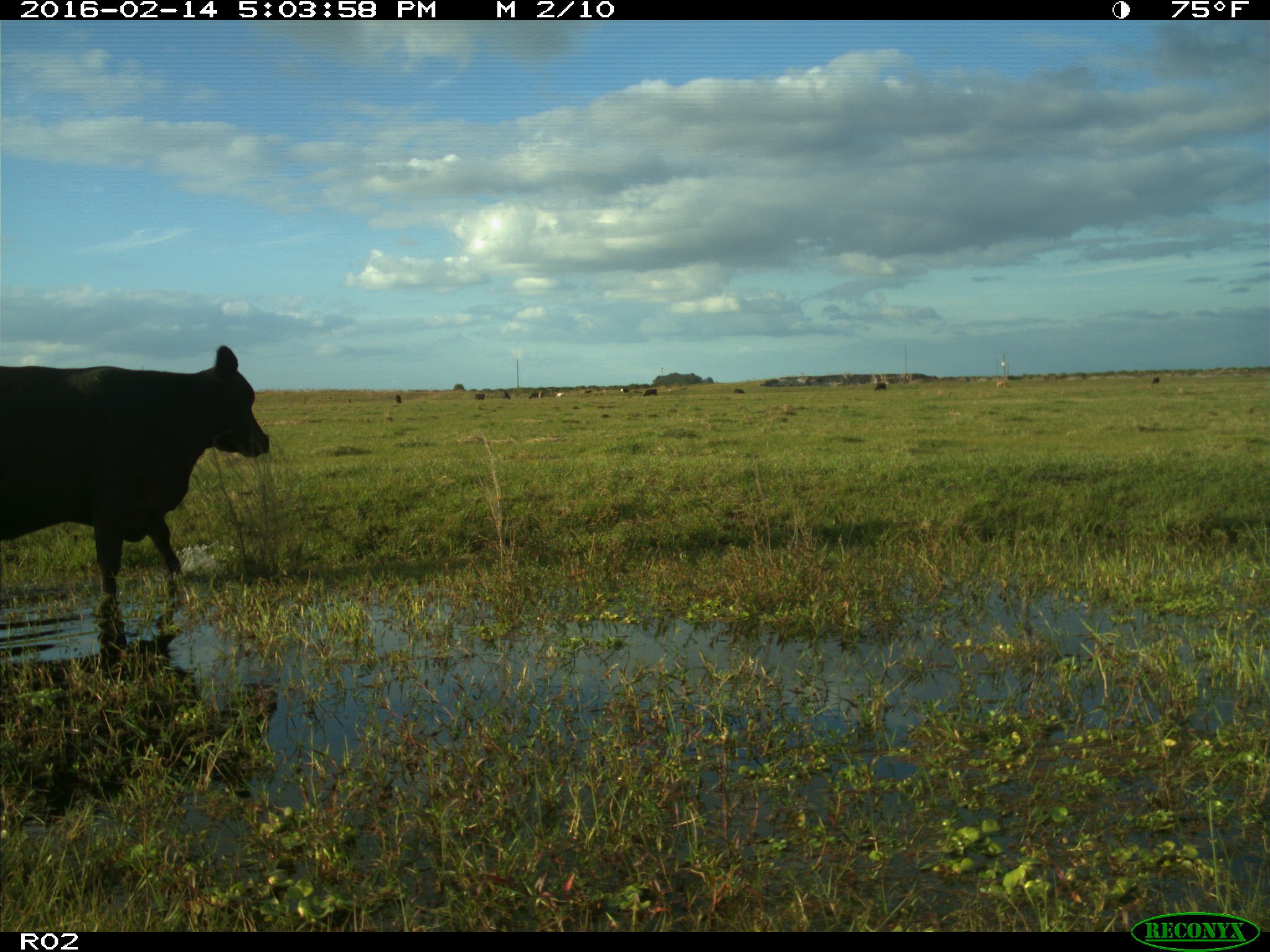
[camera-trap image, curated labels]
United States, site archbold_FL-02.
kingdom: Animalia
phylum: Chordata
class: Mammalia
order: Artiodactyla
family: Bovidae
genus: Bos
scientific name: Bos taurus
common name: domestic cow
Bos taurus (domestic cow).